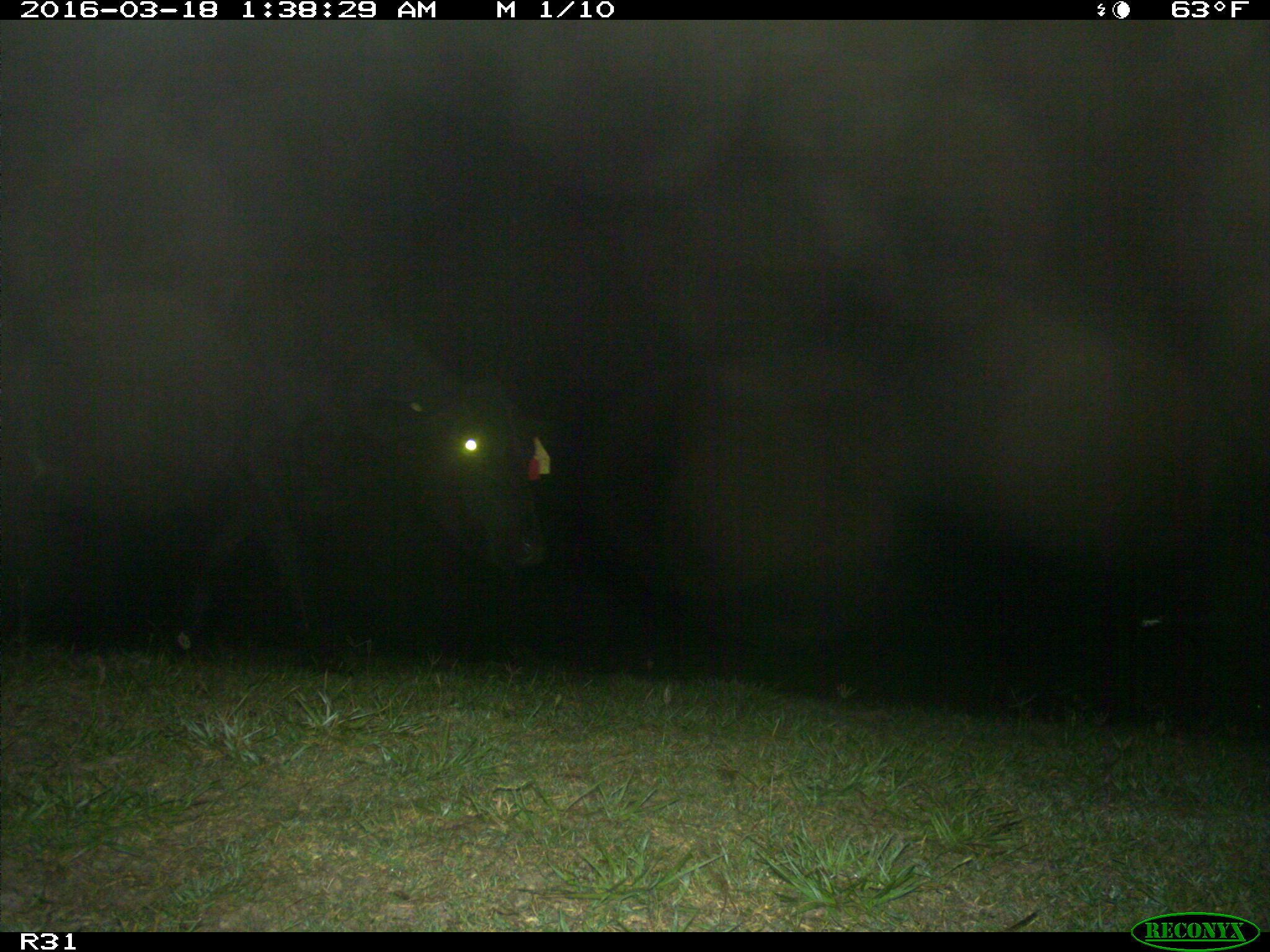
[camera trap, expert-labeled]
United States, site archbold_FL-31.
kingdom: Animalia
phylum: Chordata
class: Mammalia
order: Artiodactyla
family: Bovidae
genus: Bos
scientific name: Bos taurus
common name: domestic cow